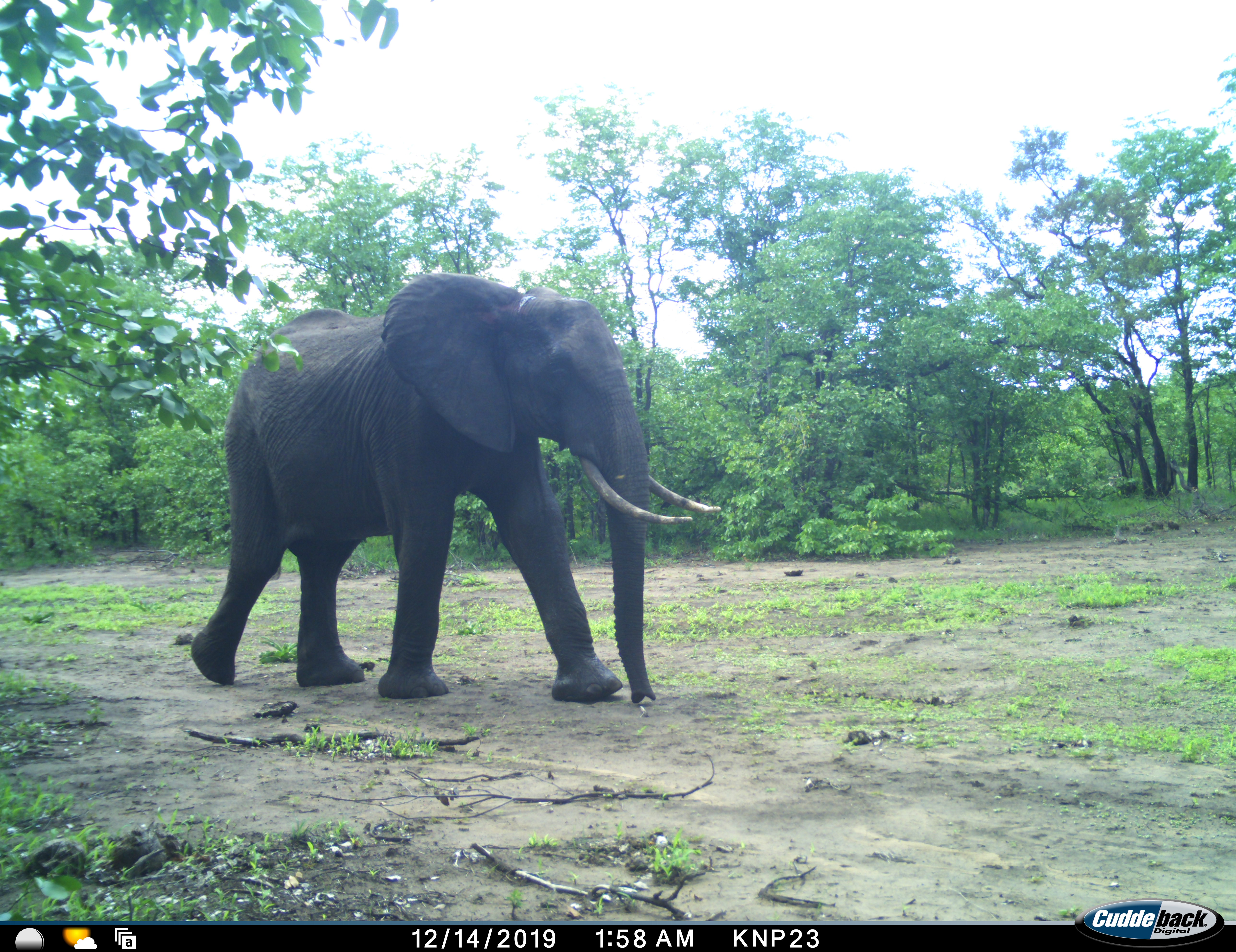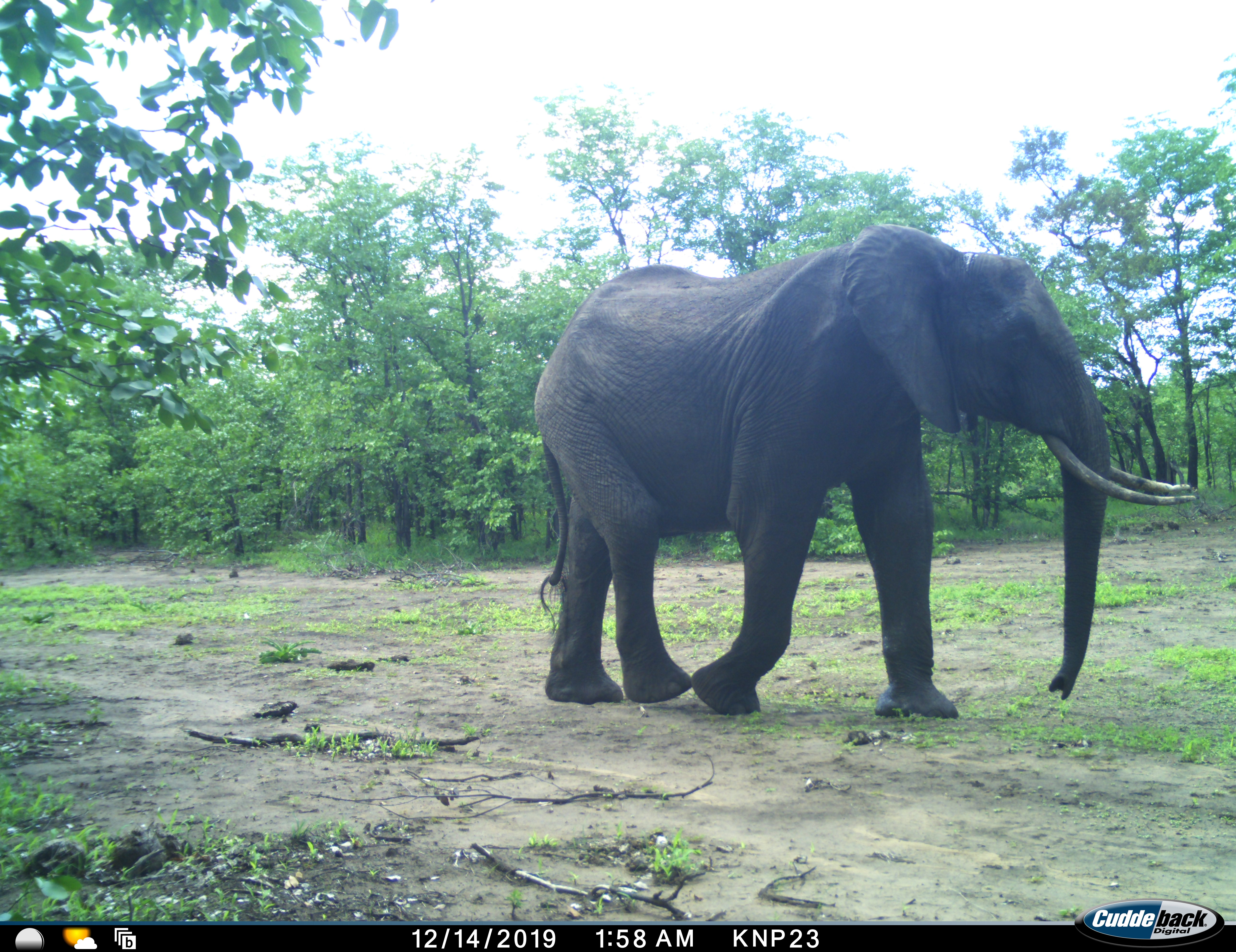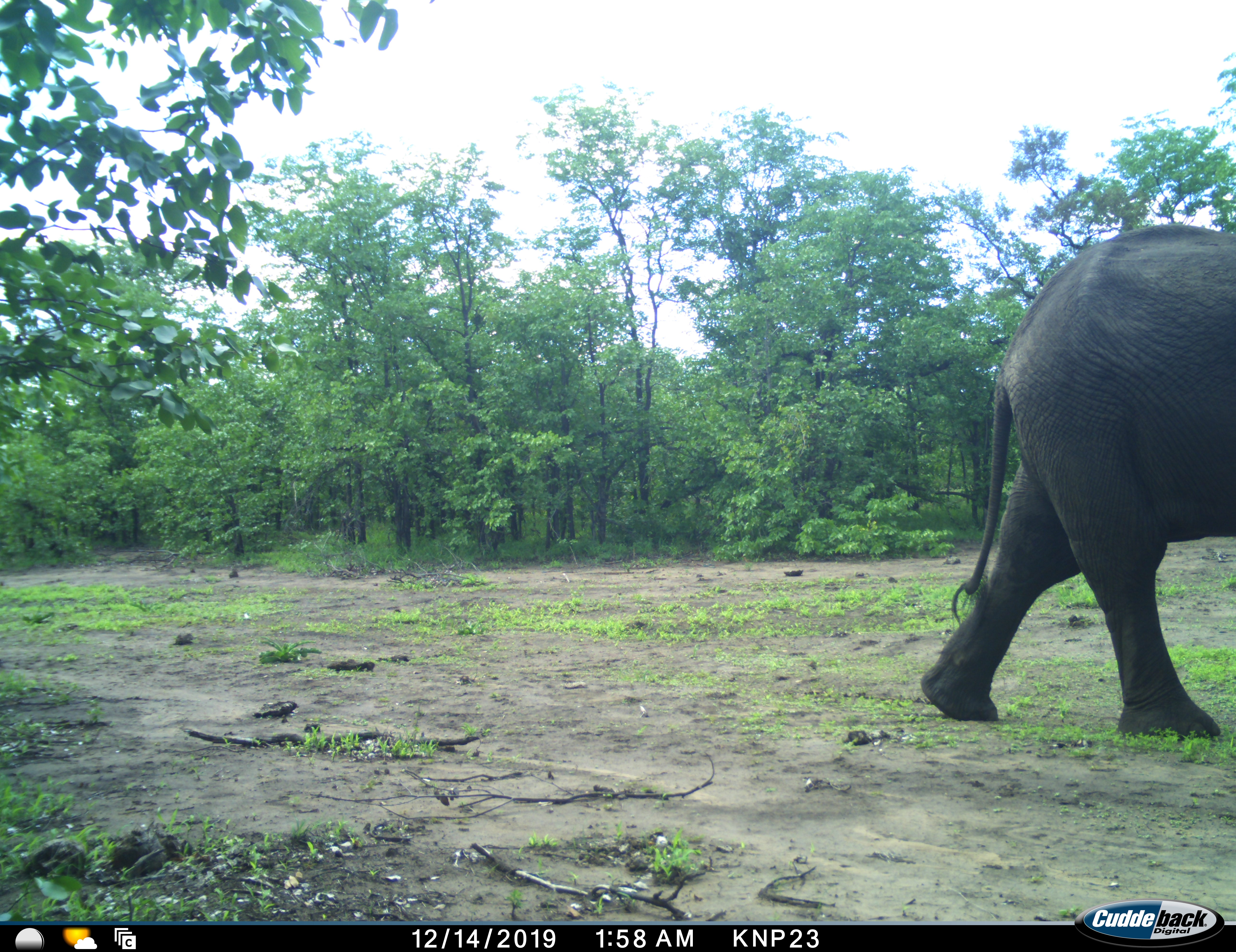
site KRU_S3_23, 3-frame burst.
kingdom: Animalia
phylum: Chordata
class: Mammalia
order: Proboscidea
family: Elephantidae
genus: Loxodonta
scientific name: Loxodonta africana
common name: african bush elephant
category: elephant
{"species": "elephant (african bush elephant) (Loxodonta africana)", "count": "1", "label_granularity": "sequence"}